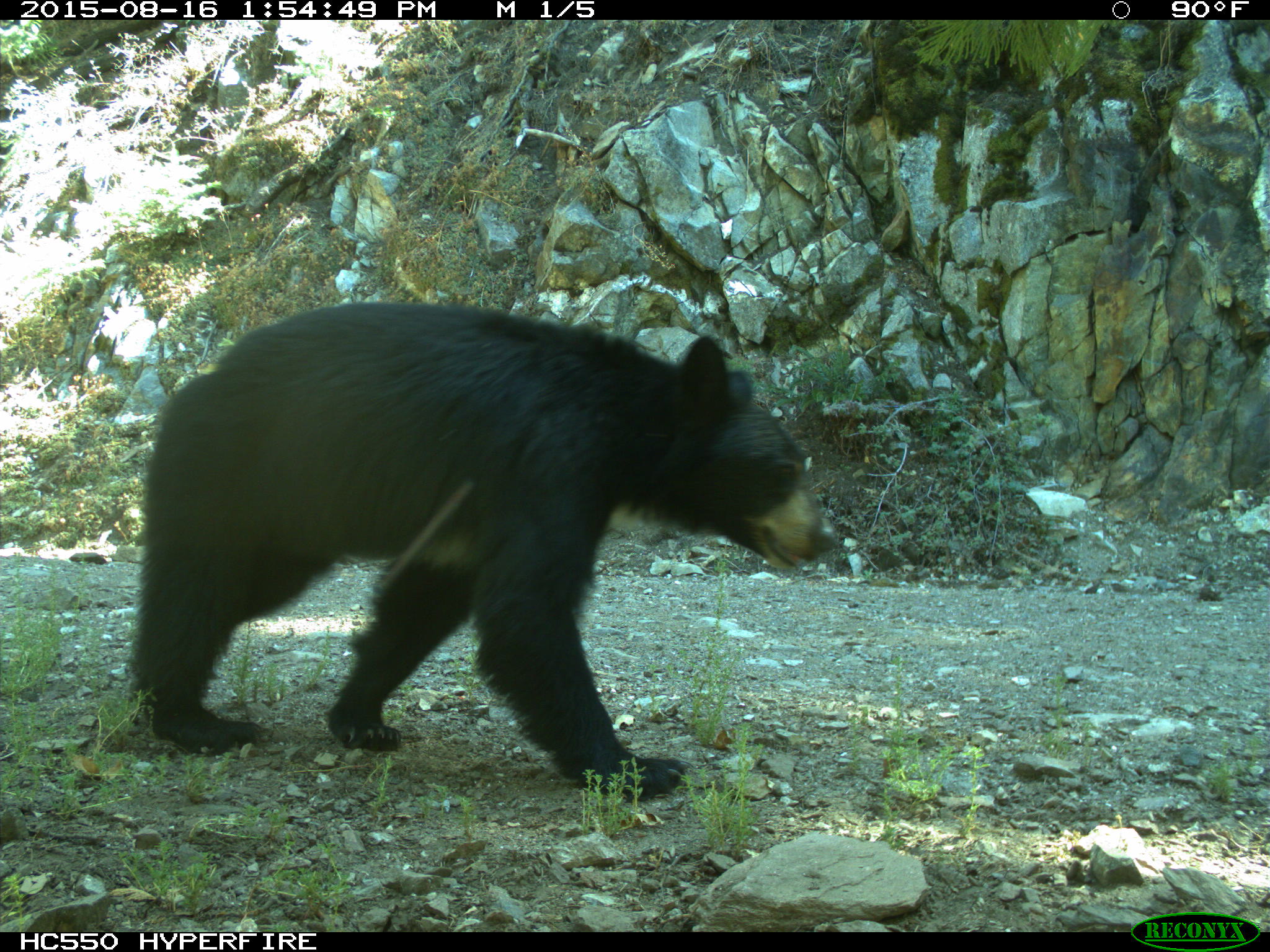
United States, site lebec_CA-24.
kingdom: Animalia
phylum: Chordata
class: Mammalia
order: Carnivora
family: Ursidae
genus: Ursus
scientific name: Ursus americanus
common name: american black bear